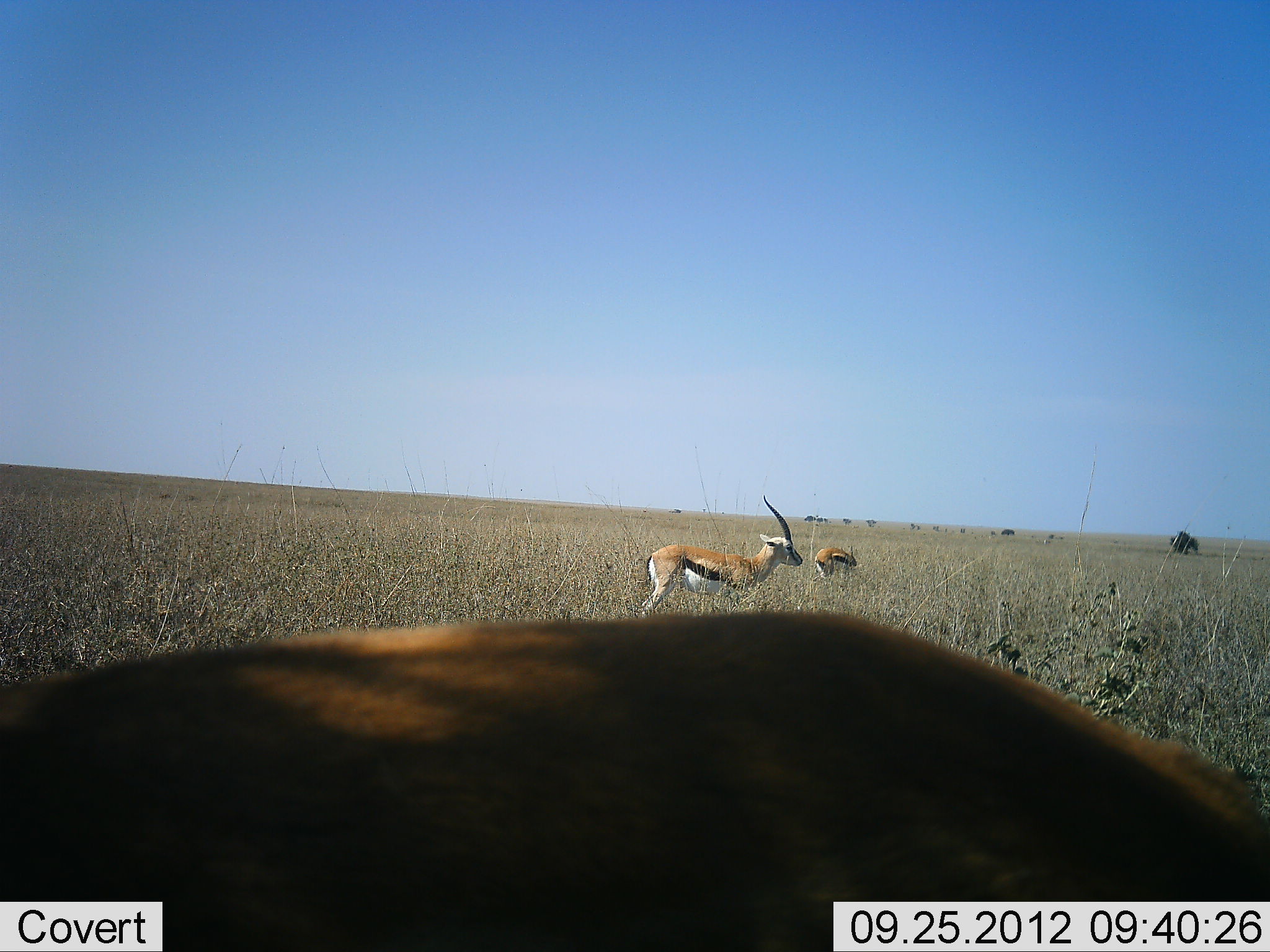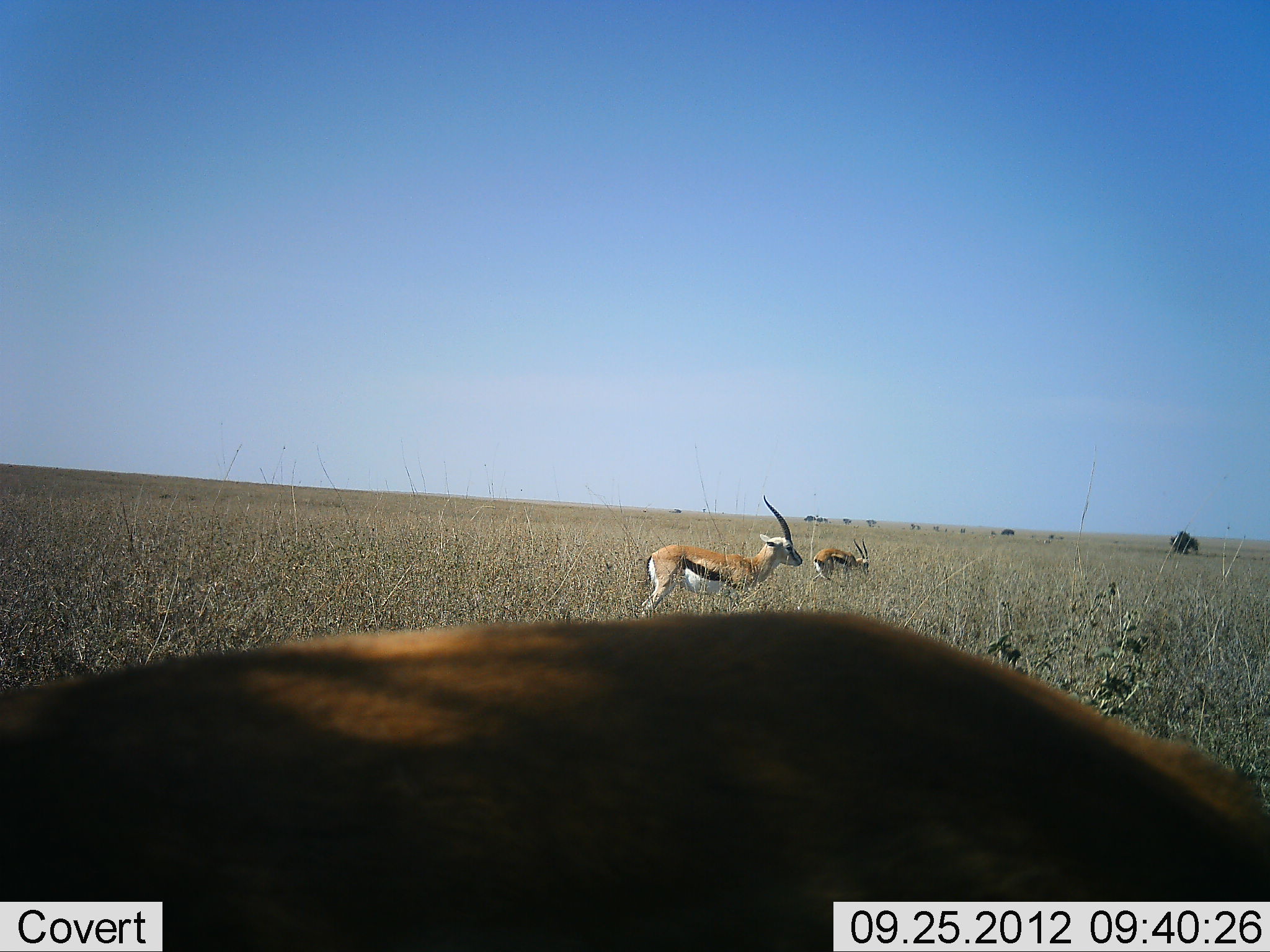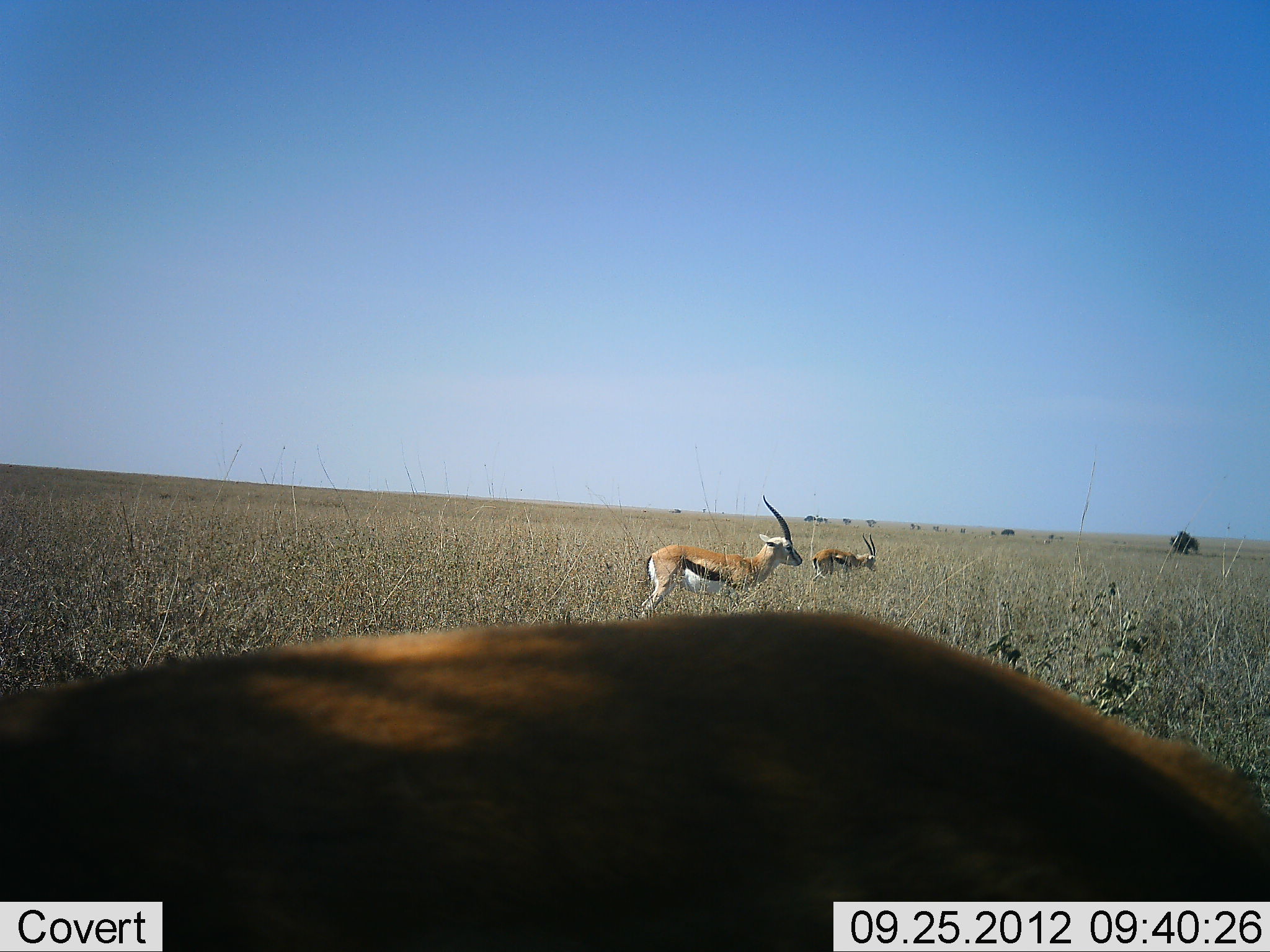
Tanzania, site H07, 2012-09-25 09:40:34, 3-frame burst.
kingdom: Animalia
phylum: Chordata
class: Mammalia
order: Artiodactyla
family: Bovidae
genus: Eudorcas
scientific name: Eudorcas thomsonii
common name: thomson's gazelle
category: gazellethomsons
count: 3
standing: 90%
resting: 0%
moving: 0%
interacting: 0%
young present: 0%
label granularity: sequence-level